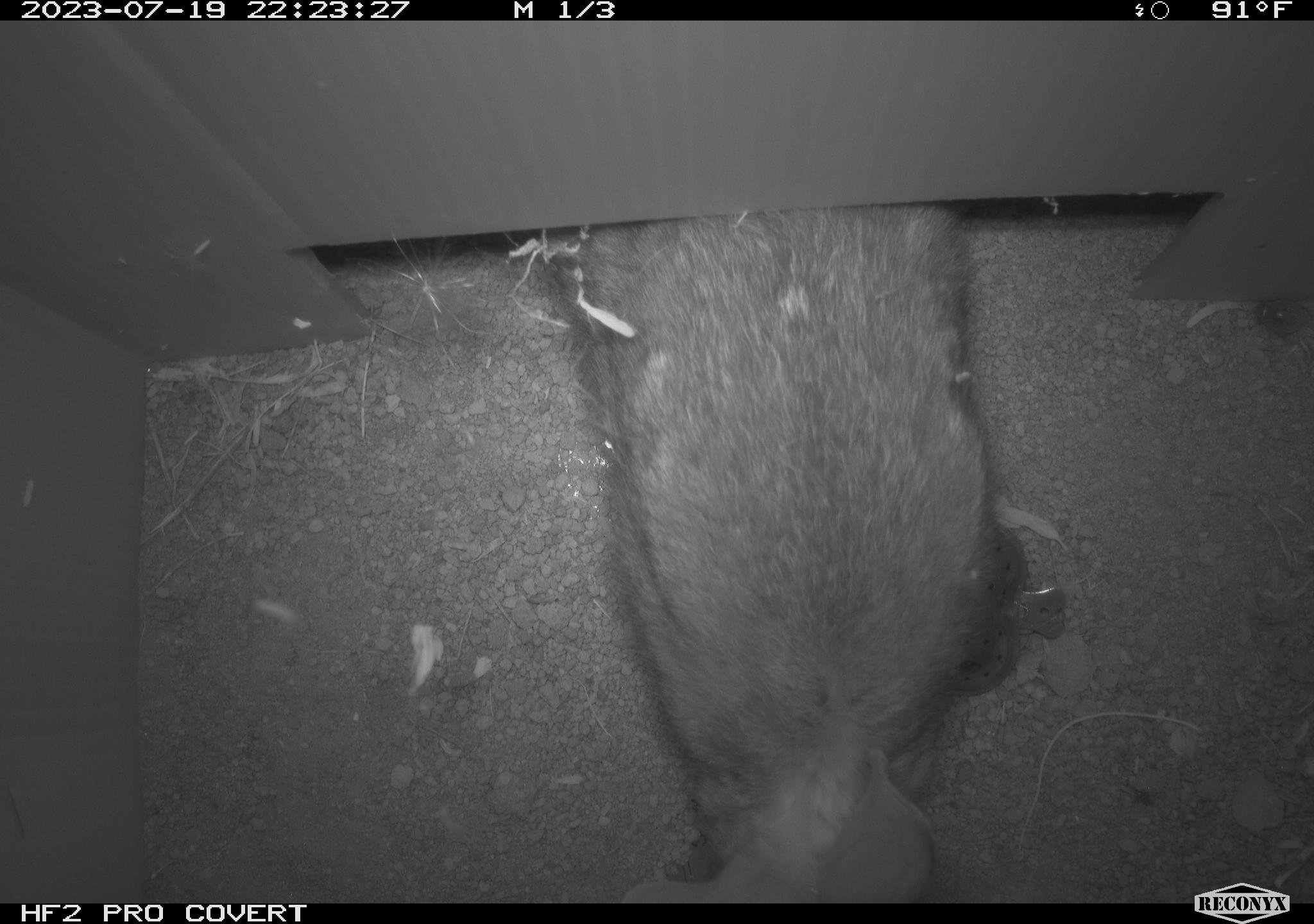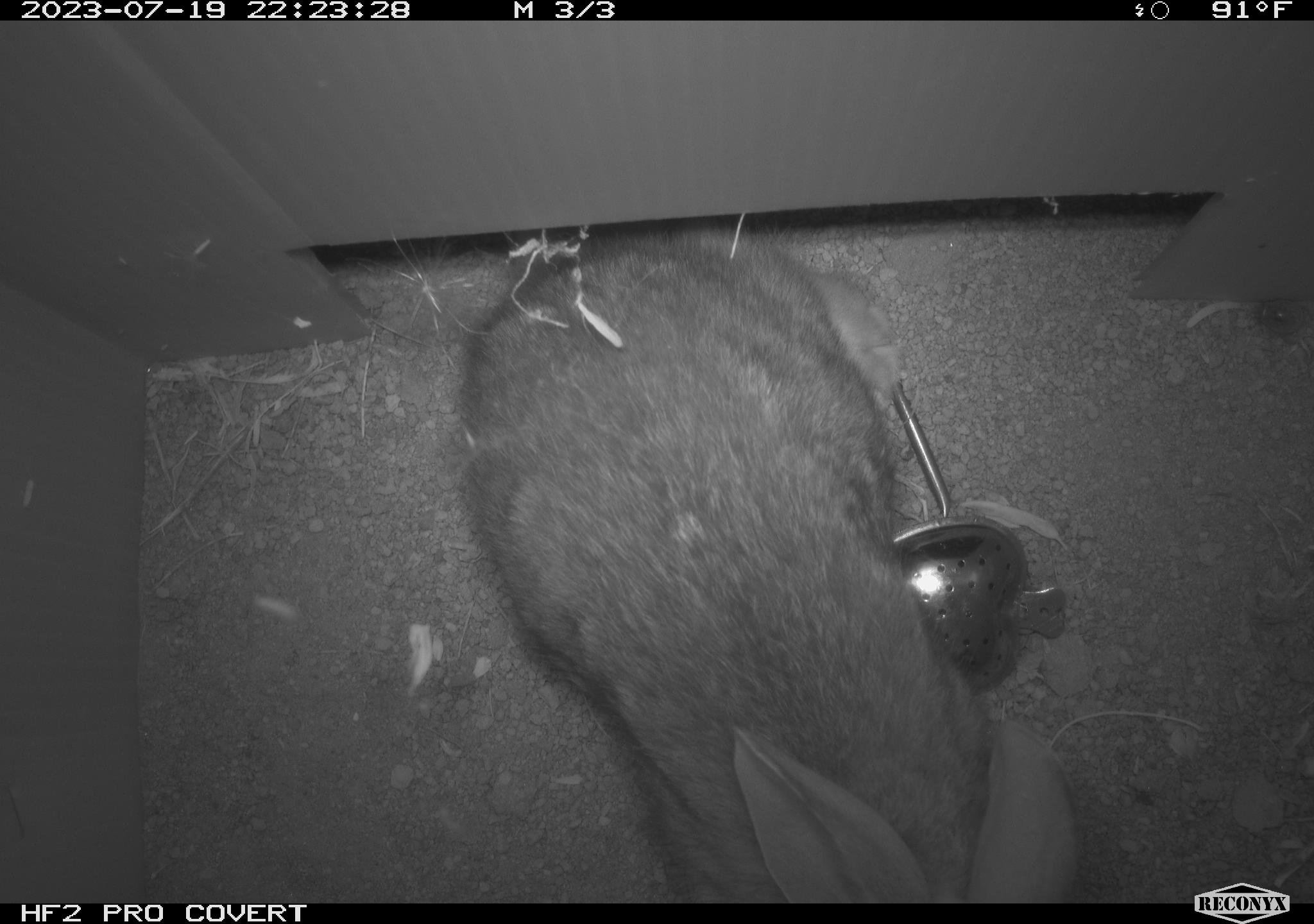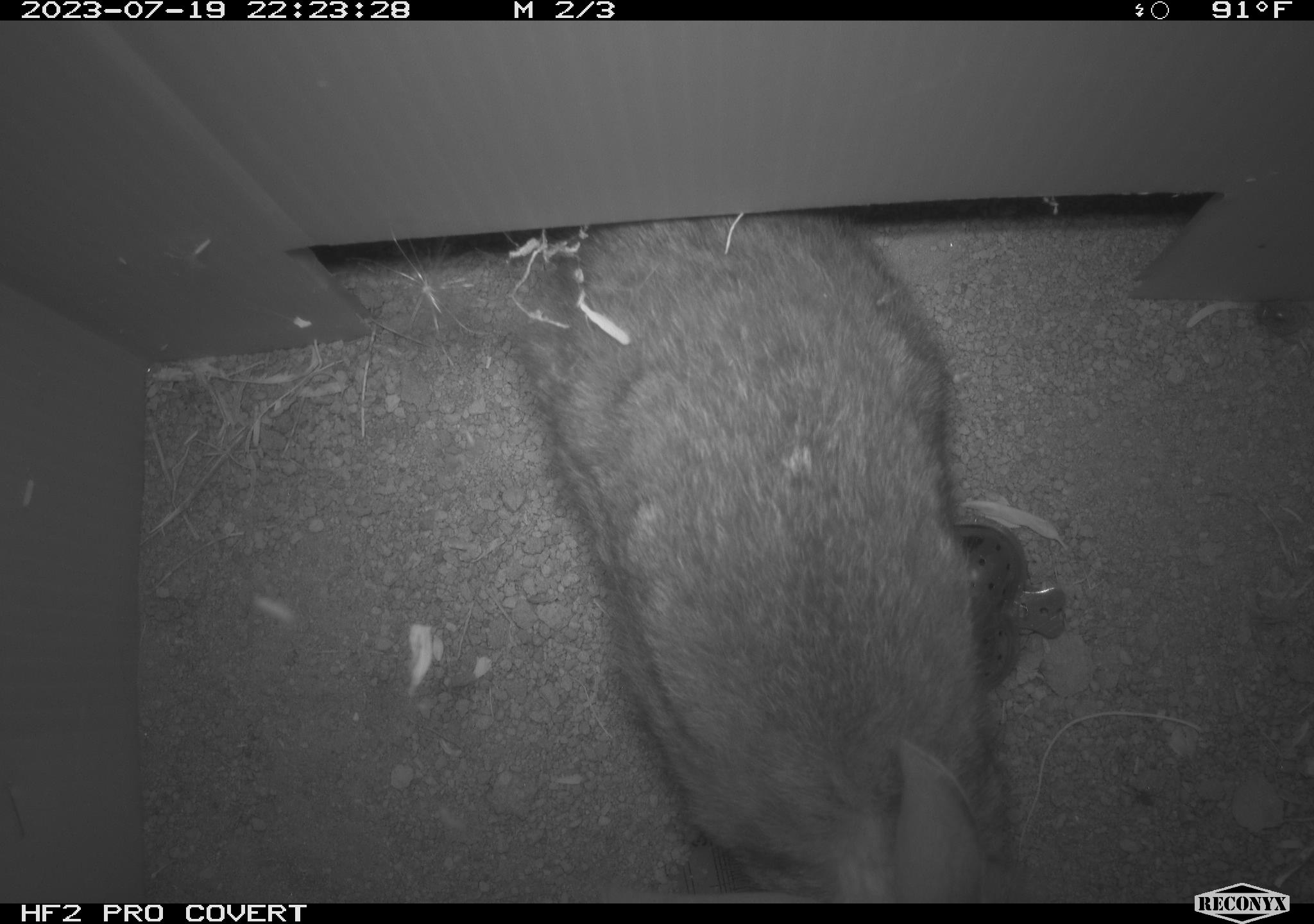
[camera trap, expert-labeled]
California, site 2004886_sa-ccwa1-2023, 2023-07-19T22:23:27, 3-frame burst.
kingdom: Animalia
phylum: Chordata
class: Mammalia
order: Lagomorpha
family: Leporidae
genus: Sylvilagus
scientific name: Sylvilagus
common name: cottontail rabbits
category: sylvilagus species